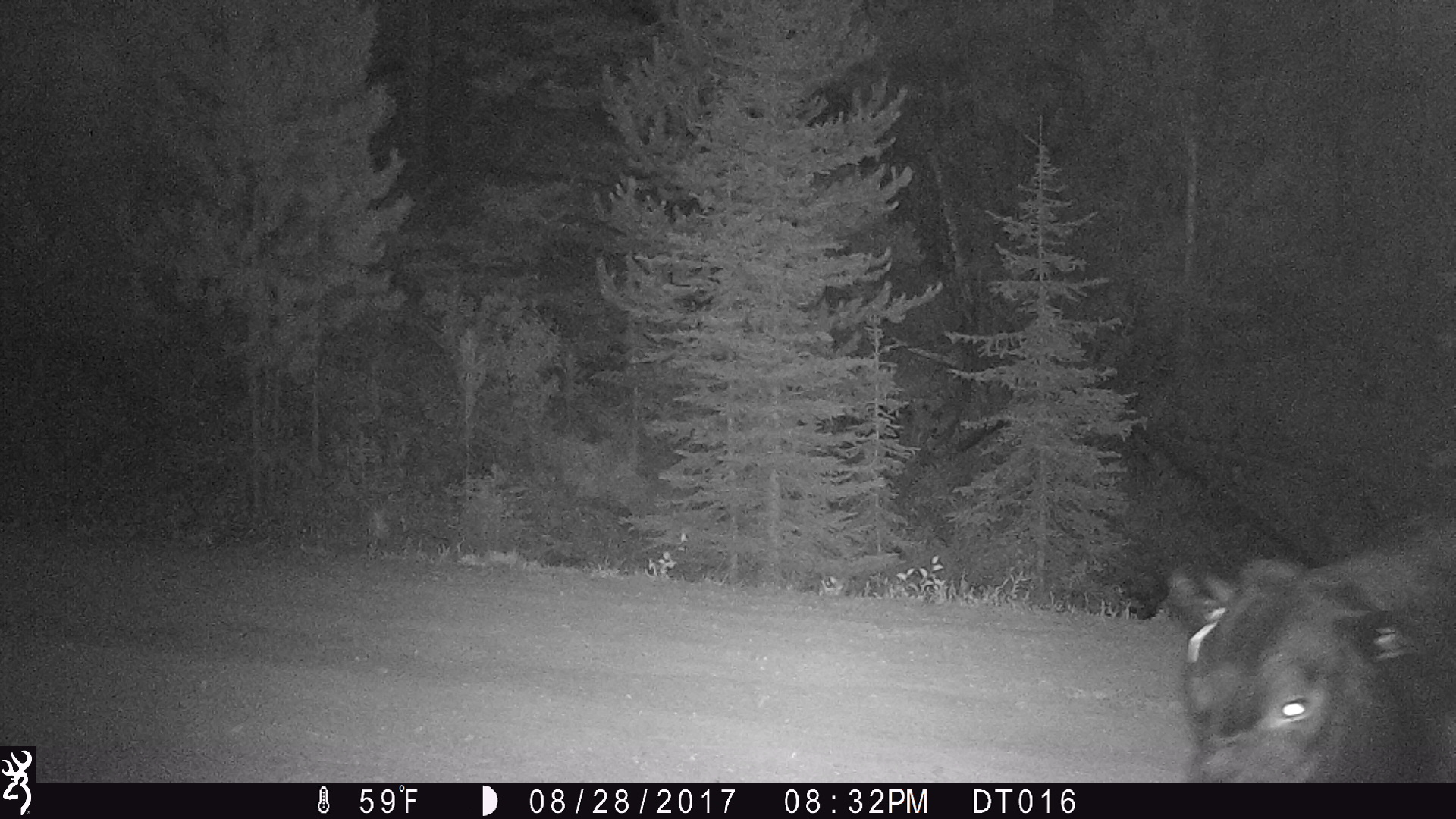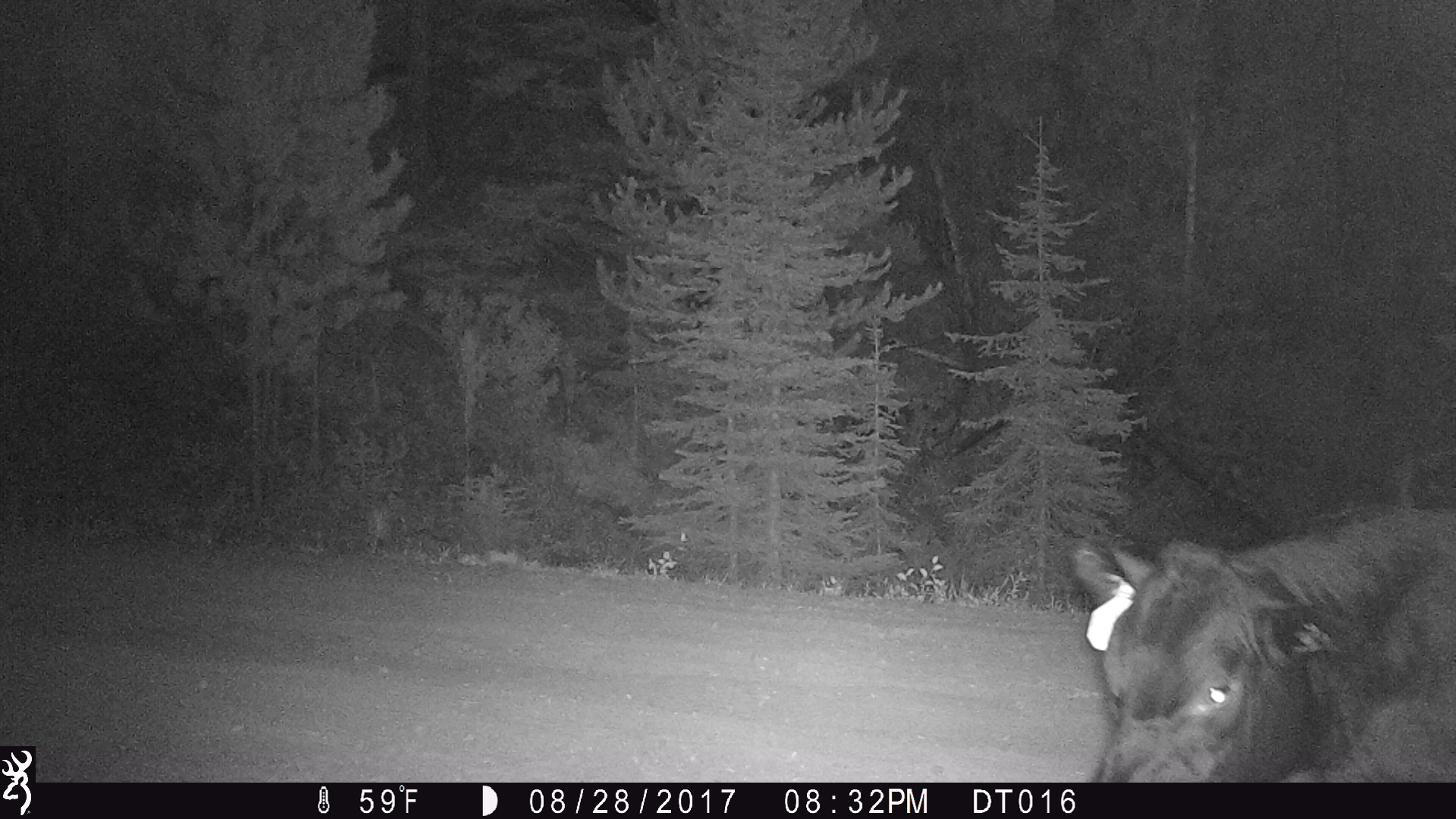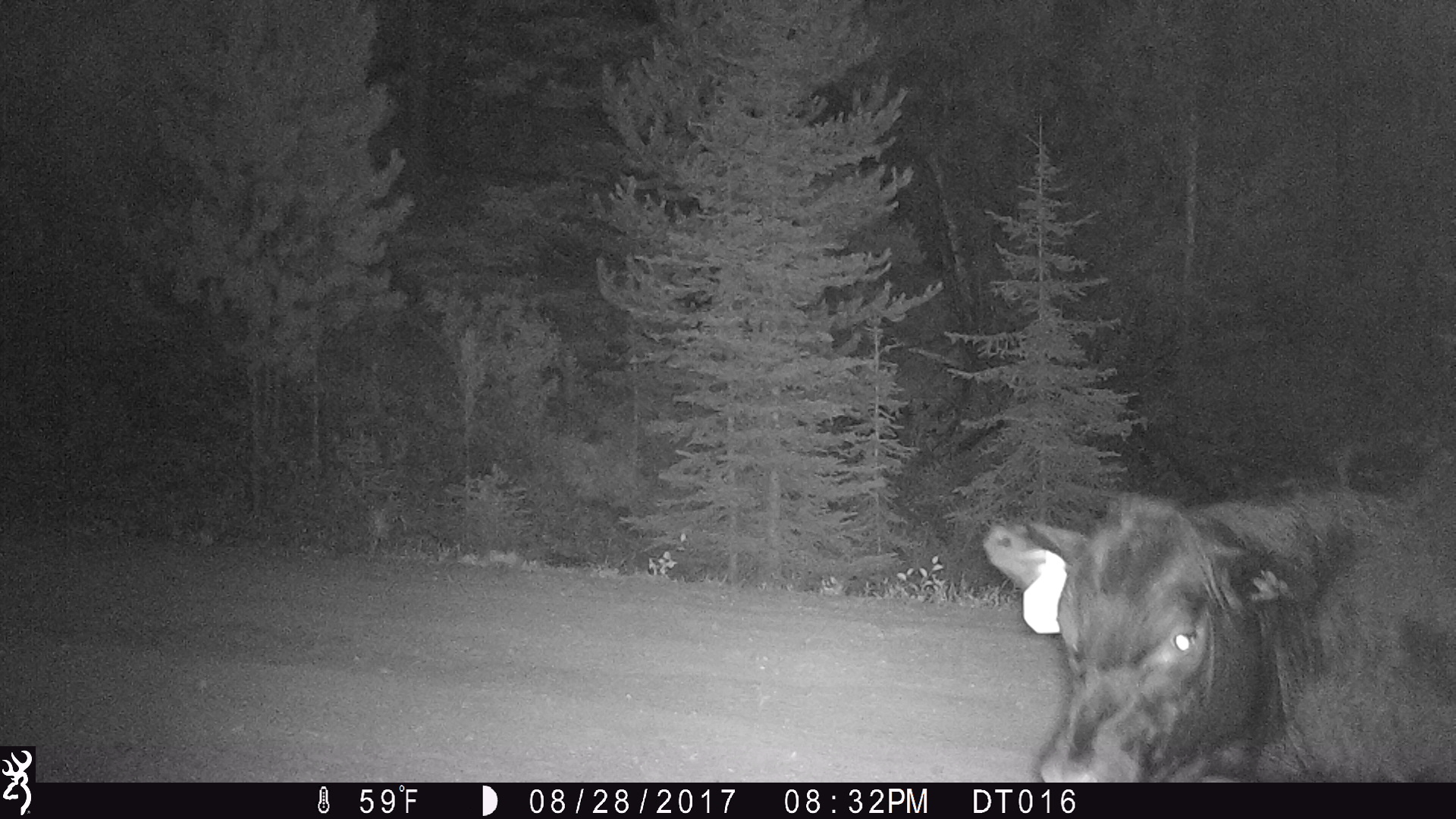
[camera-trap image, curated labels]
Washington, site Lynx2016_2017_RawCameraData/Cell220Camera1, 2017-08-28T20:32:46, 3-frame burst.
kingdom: Animalia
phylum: Chordata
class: Mammalia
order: Artiodactyla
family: Bovidae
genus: Bos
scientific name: Bos taurus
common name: domestic cattle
Domestic cattle (Bos taurus). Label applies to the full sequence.